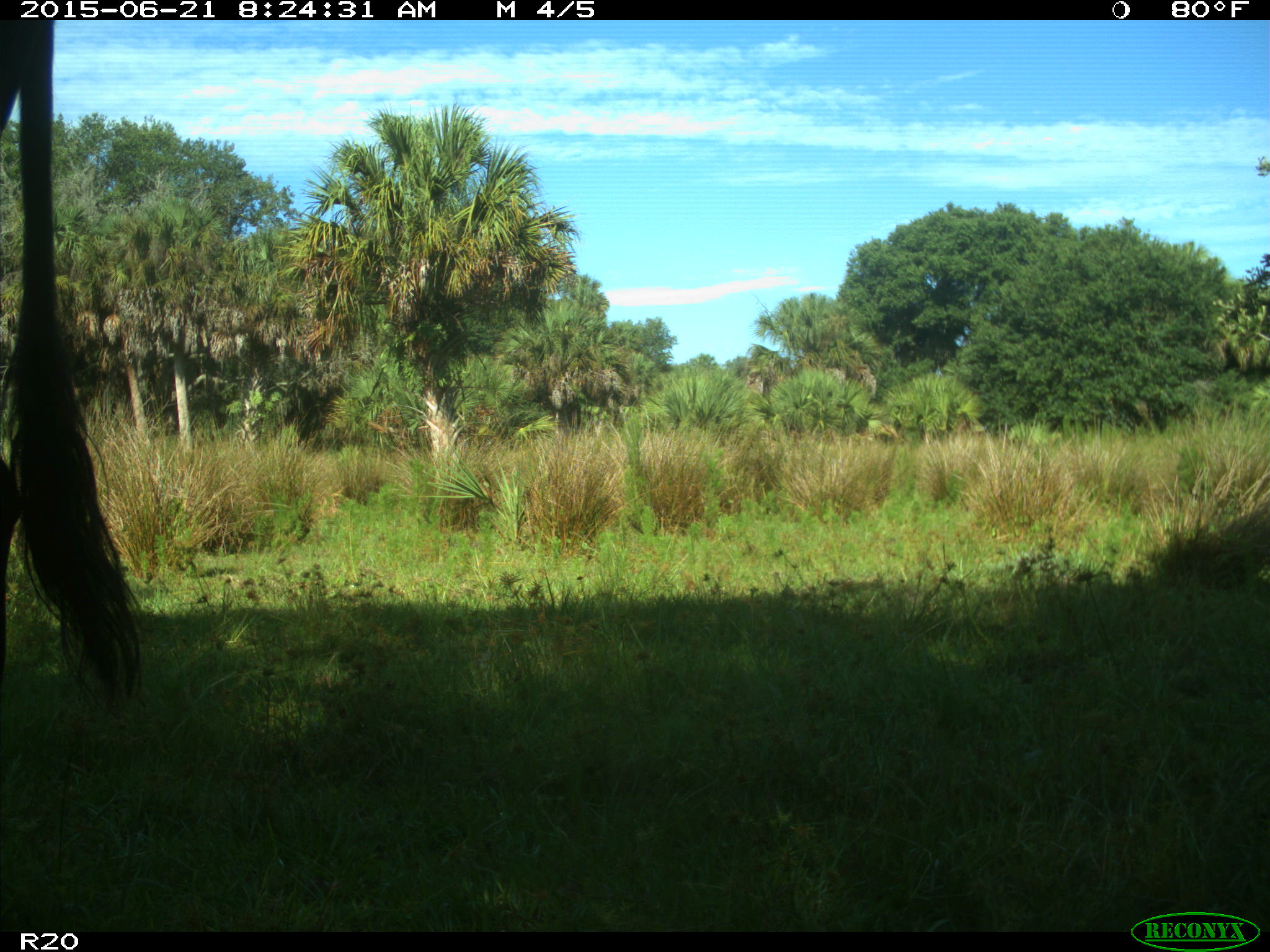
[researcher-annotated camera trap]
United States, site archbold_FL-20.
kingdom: Animalia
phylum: Chordata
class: Mammalia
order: Artiodactyla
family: Bovidae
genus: Bos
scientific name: Bos taurus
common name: domestic cow